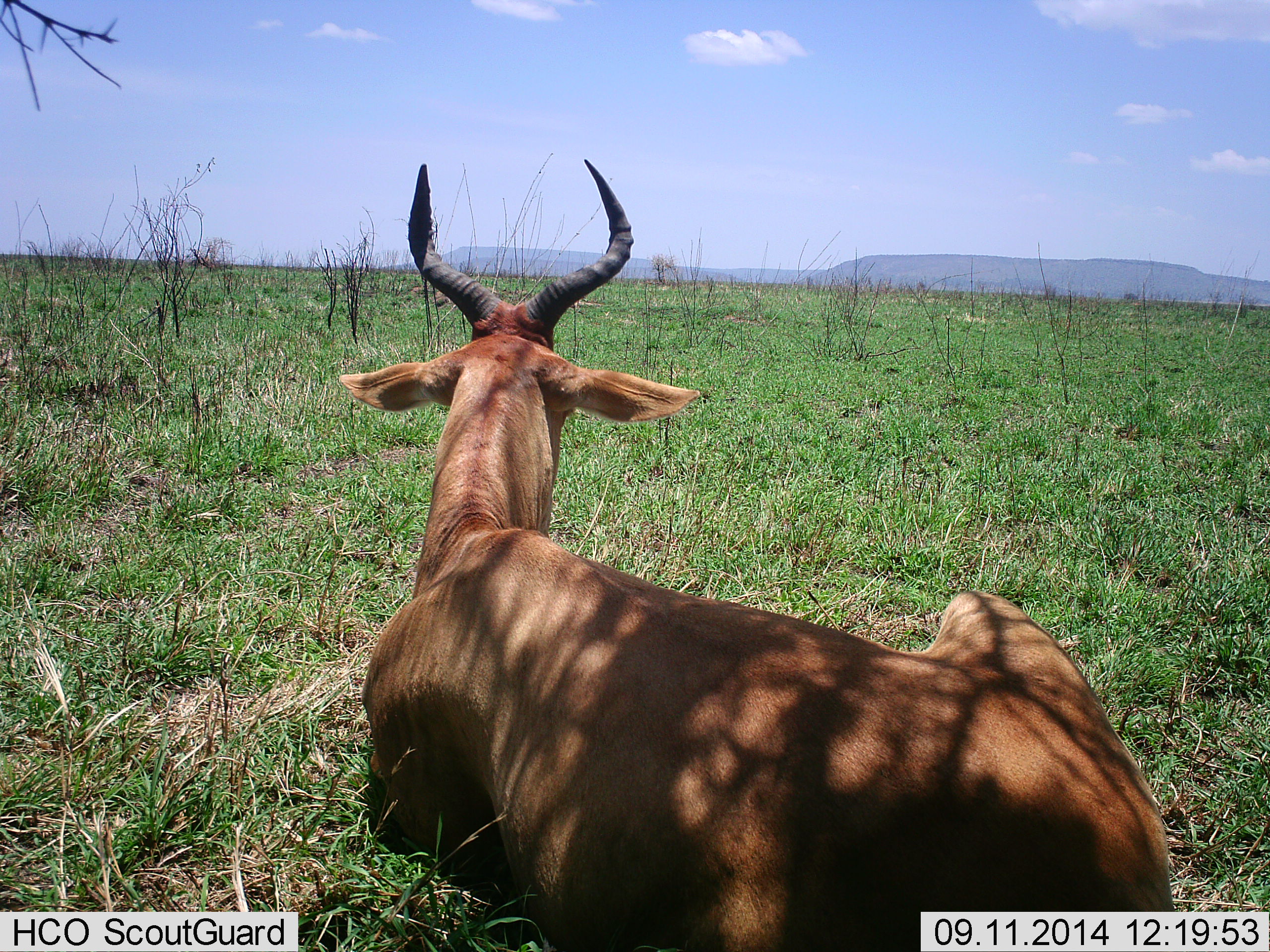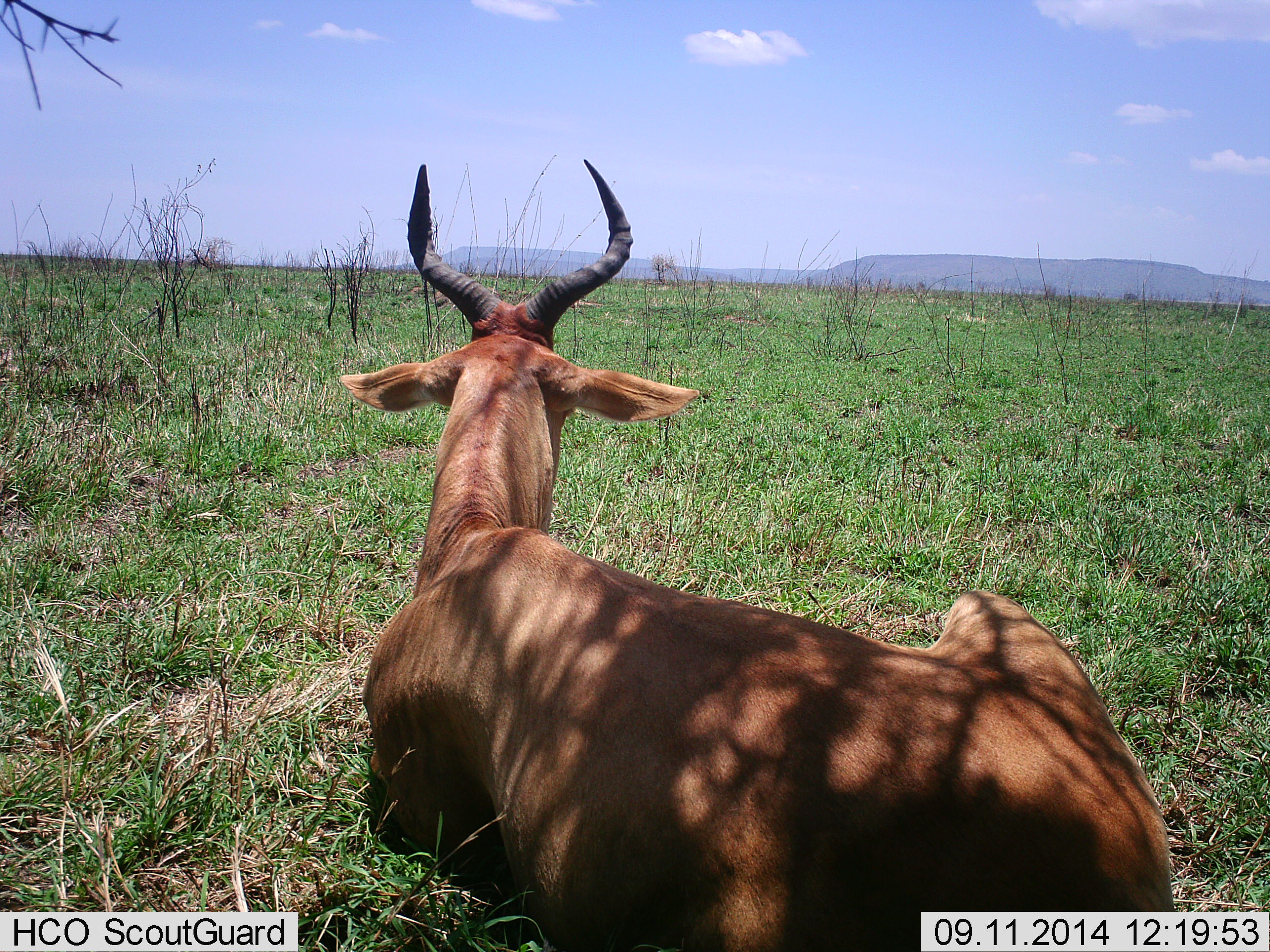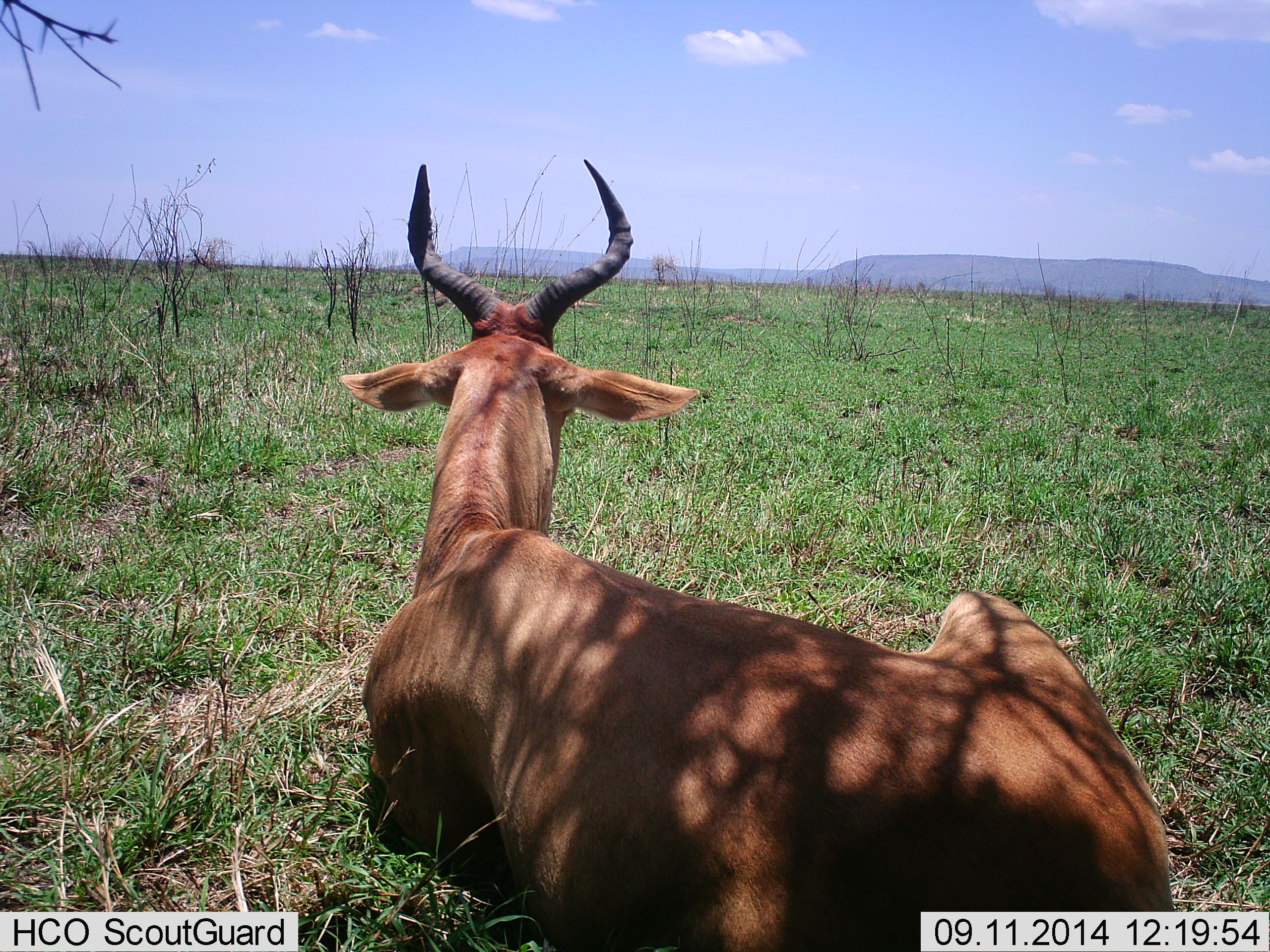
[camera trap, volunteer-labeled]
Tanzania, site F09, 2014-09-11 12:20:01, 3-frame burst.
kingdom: Animalia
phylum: Chordata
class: Mammalia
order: Artiodactyla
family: Bovidae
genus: Alcelaphus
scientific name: Alcelaphus buselaphus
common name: hartebeest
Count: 1.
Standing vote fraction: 0%.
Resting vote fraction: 100%.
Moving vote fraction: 0%.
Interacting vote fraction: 0%.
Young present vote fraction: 0%.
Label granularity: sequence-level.